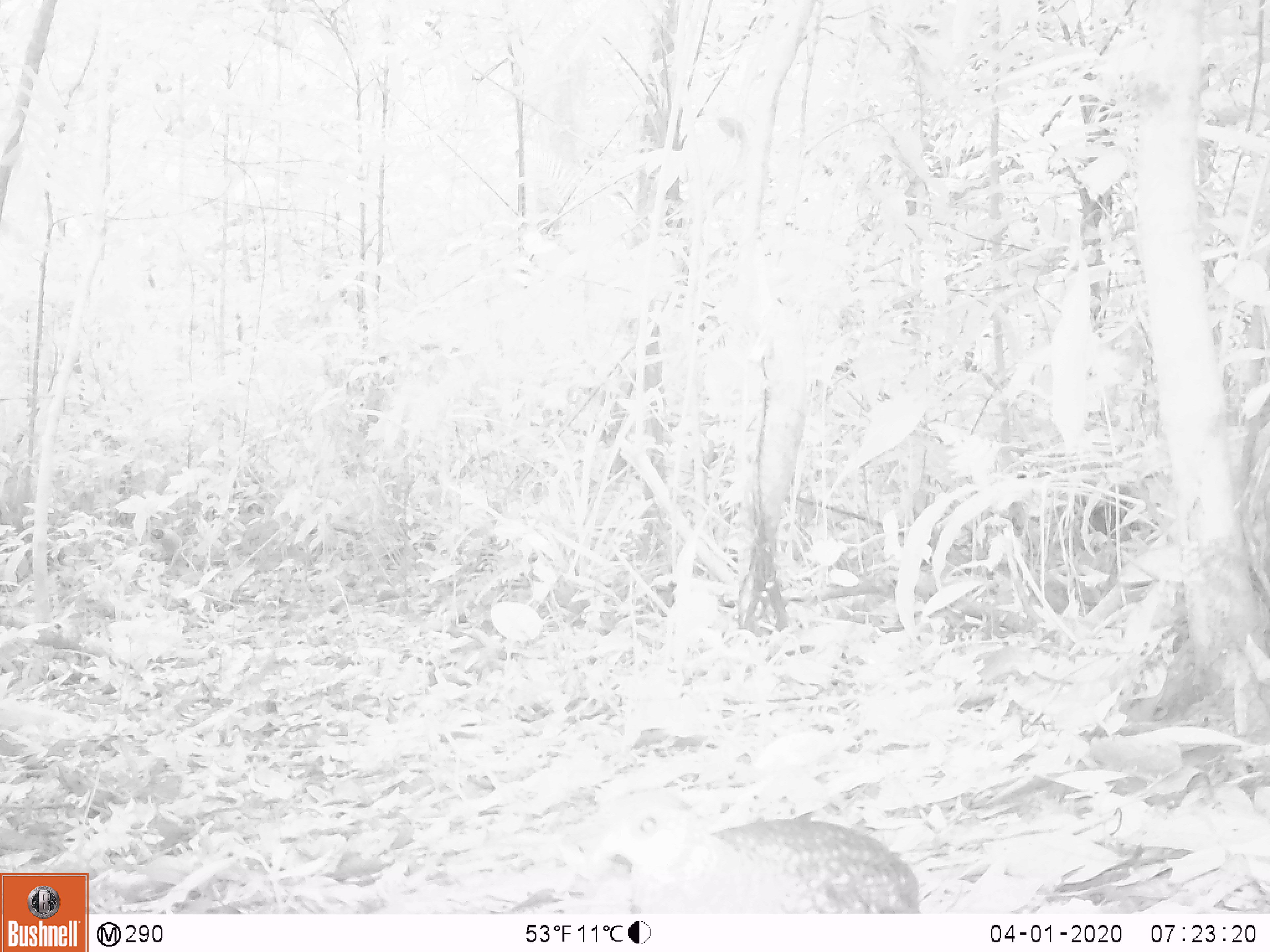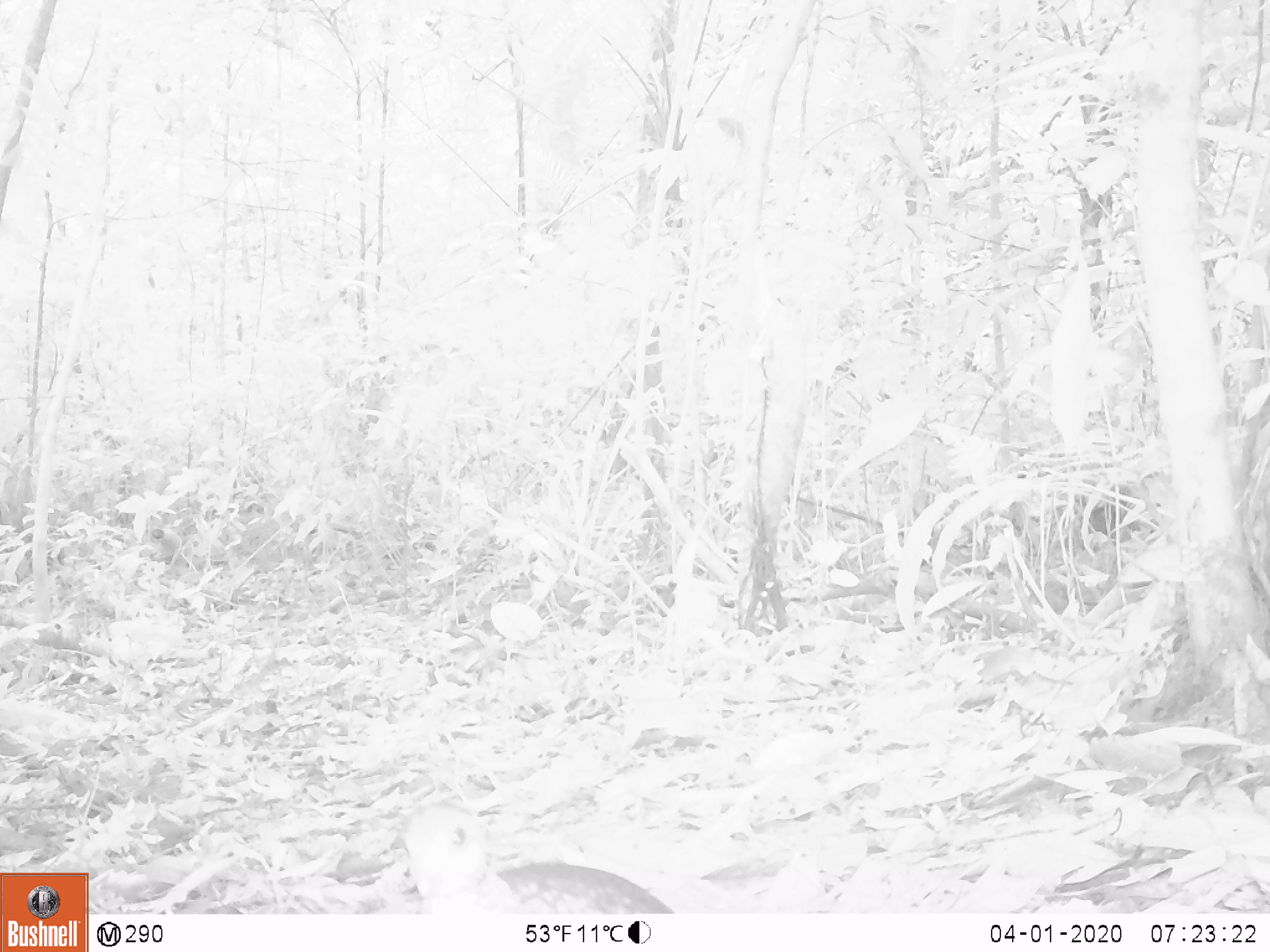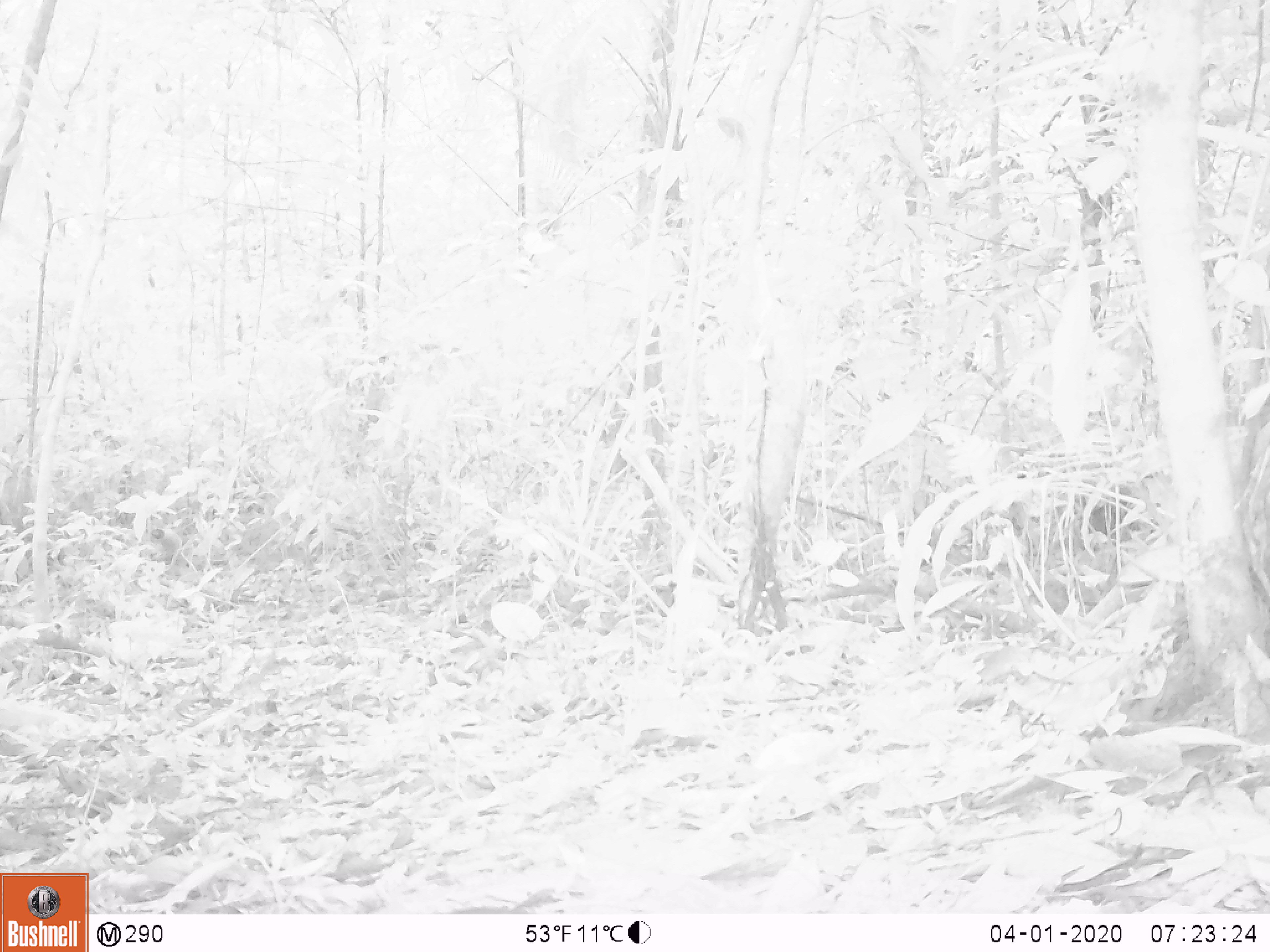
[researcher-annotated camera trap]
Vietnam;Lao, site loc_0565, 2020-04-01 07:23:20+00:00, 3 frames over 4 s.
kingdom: Animalia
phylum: Chordata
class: Aves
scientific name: Aves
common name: bird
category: unidentified bird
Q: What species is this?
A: Unidentified bird (bird) (Aves).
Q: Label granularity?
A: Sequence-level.